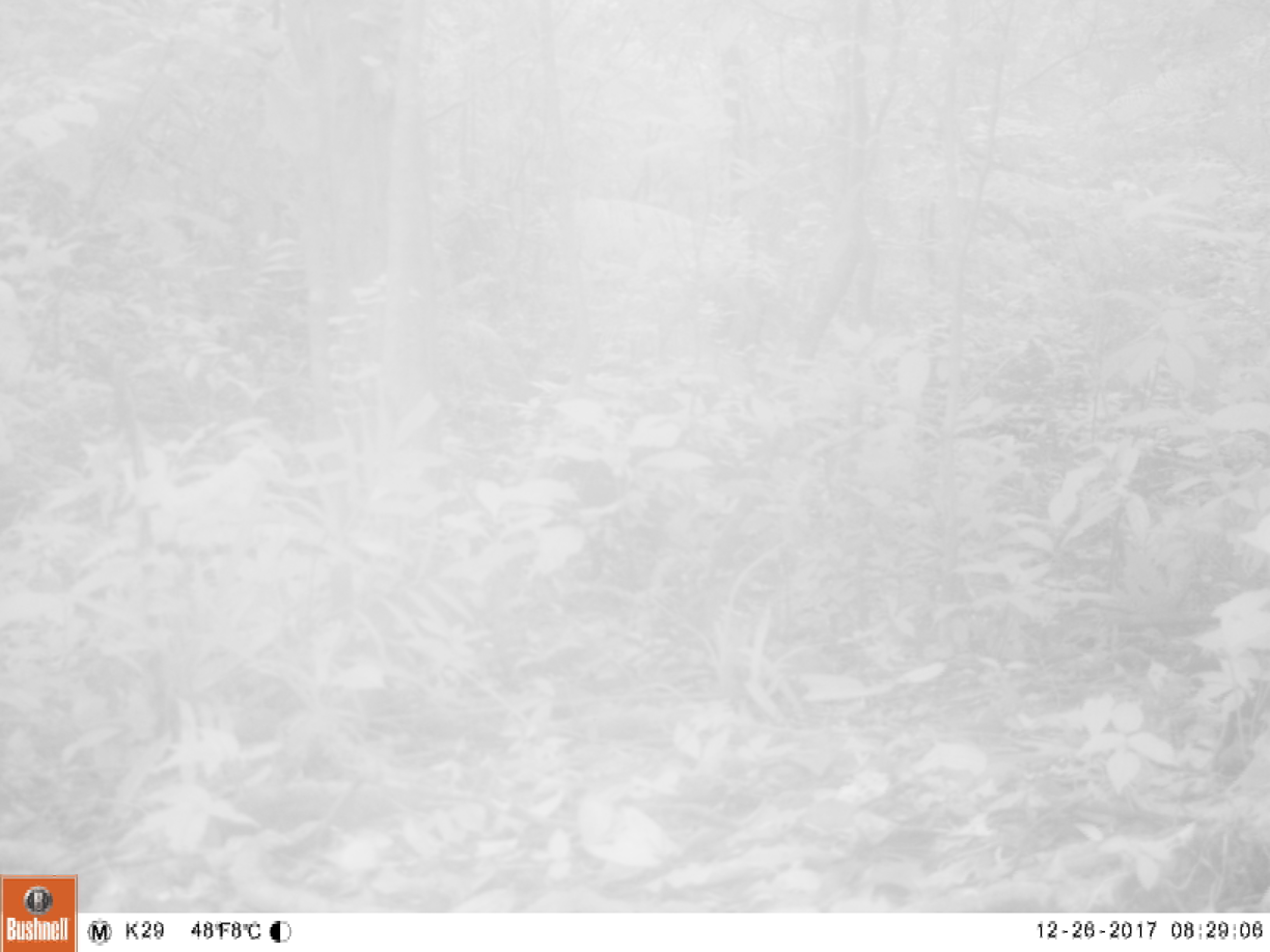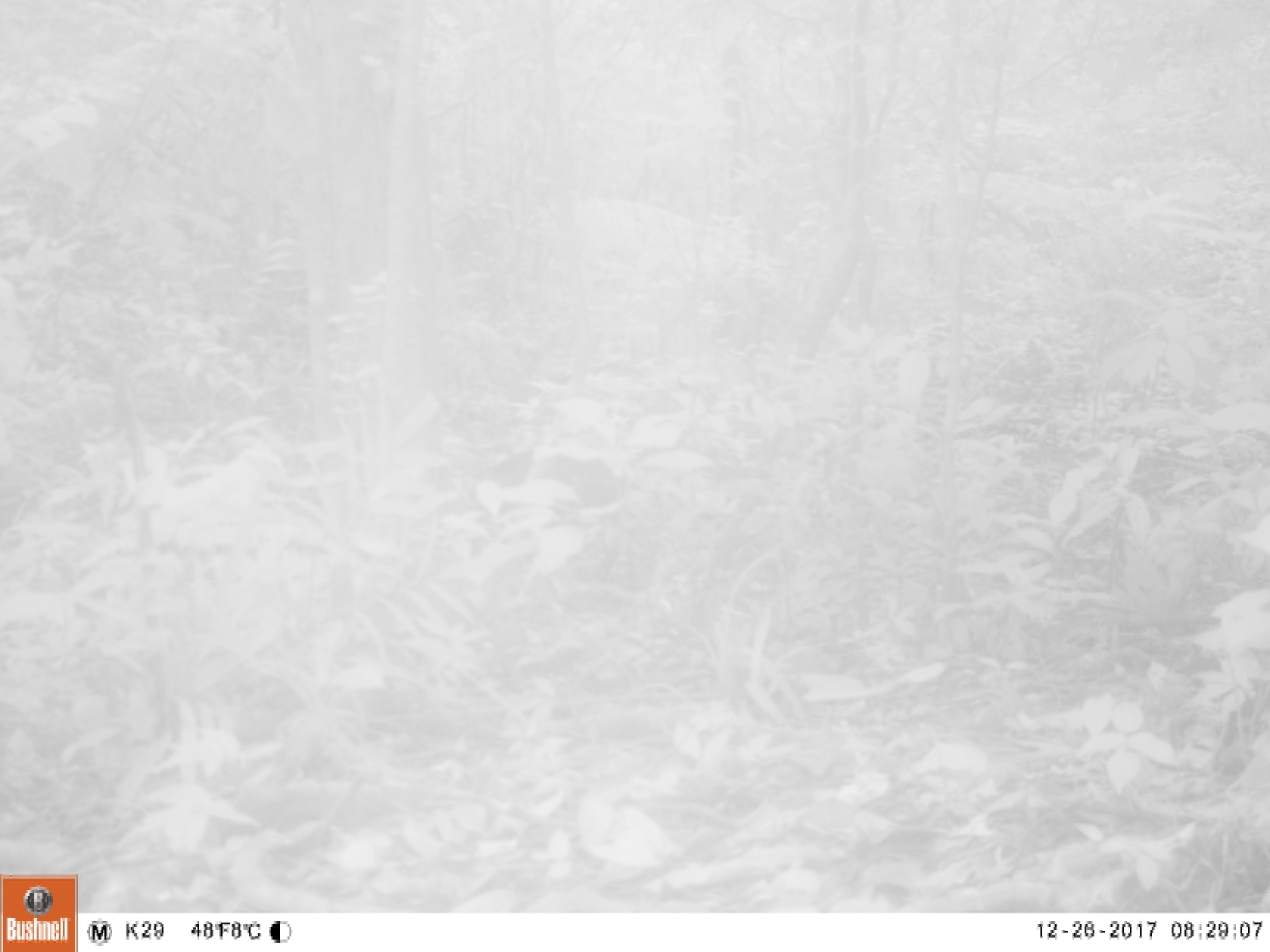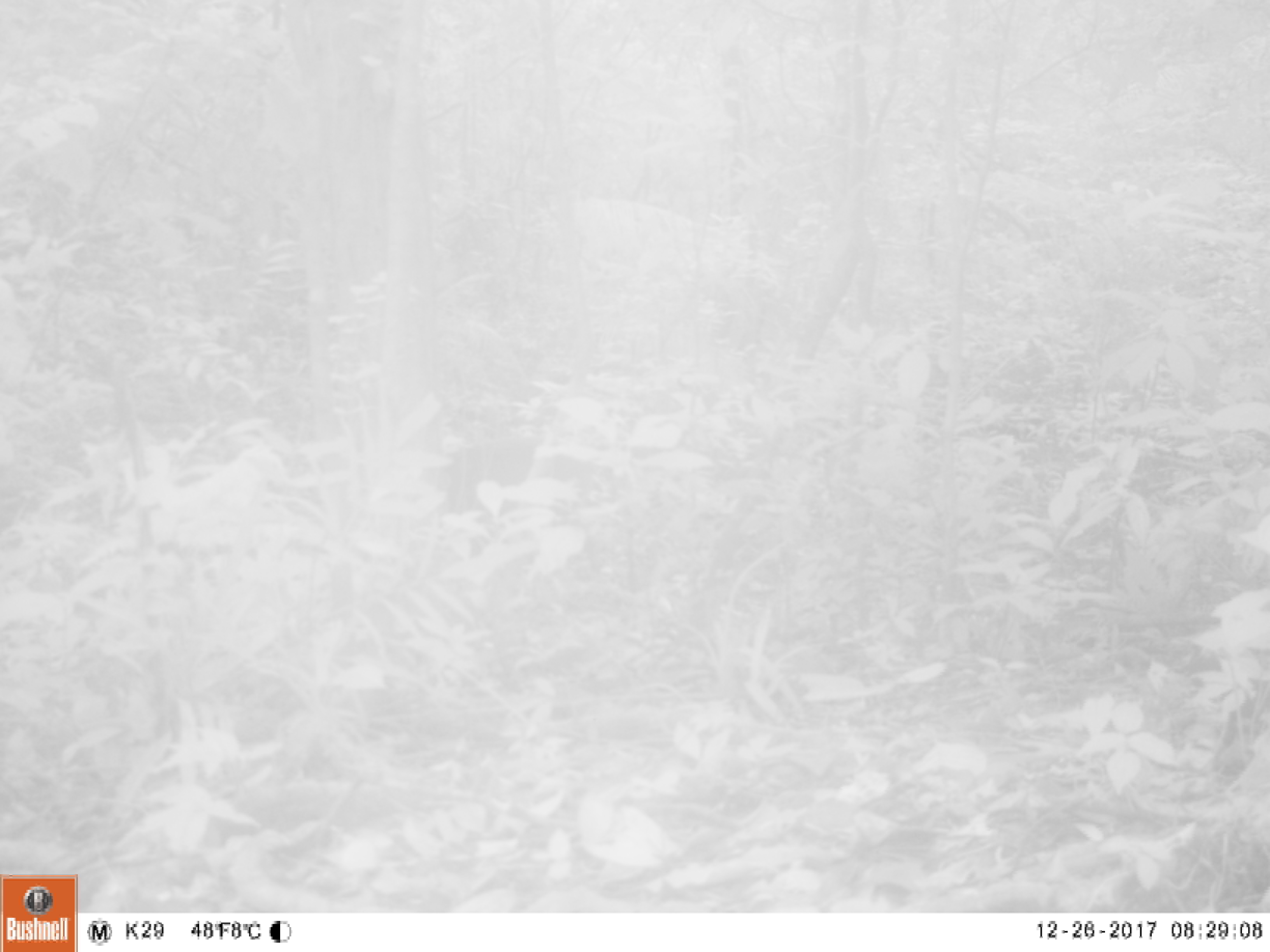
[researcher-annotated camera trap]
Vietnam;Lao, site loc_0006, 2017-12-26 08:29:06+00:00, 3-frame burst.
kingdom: Animalia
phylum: Chordata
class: Mammalia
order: Artiodactyla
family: Suidae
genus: Sus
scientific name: Sus scrofa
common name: eurasian wild pig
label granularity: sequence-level